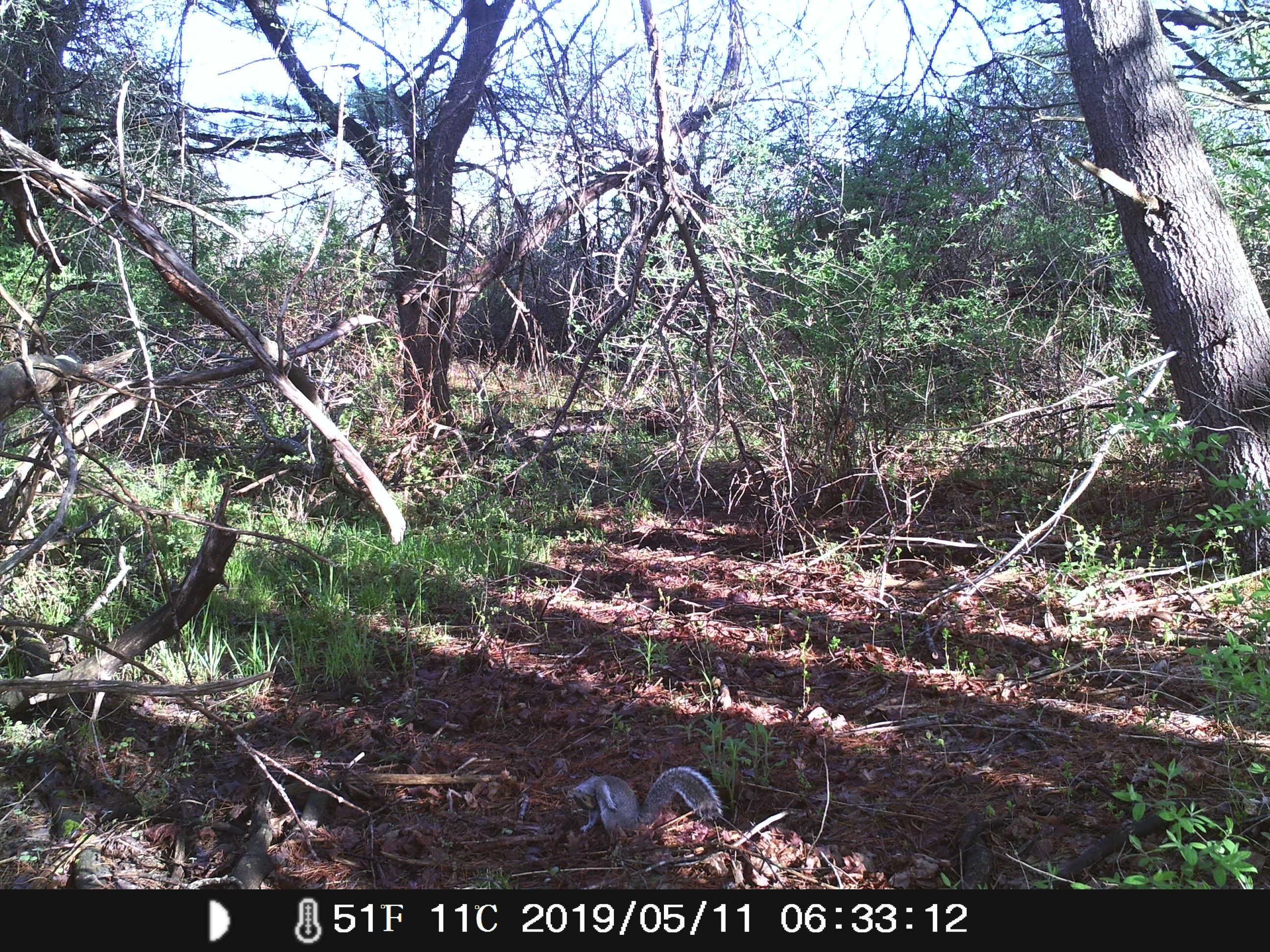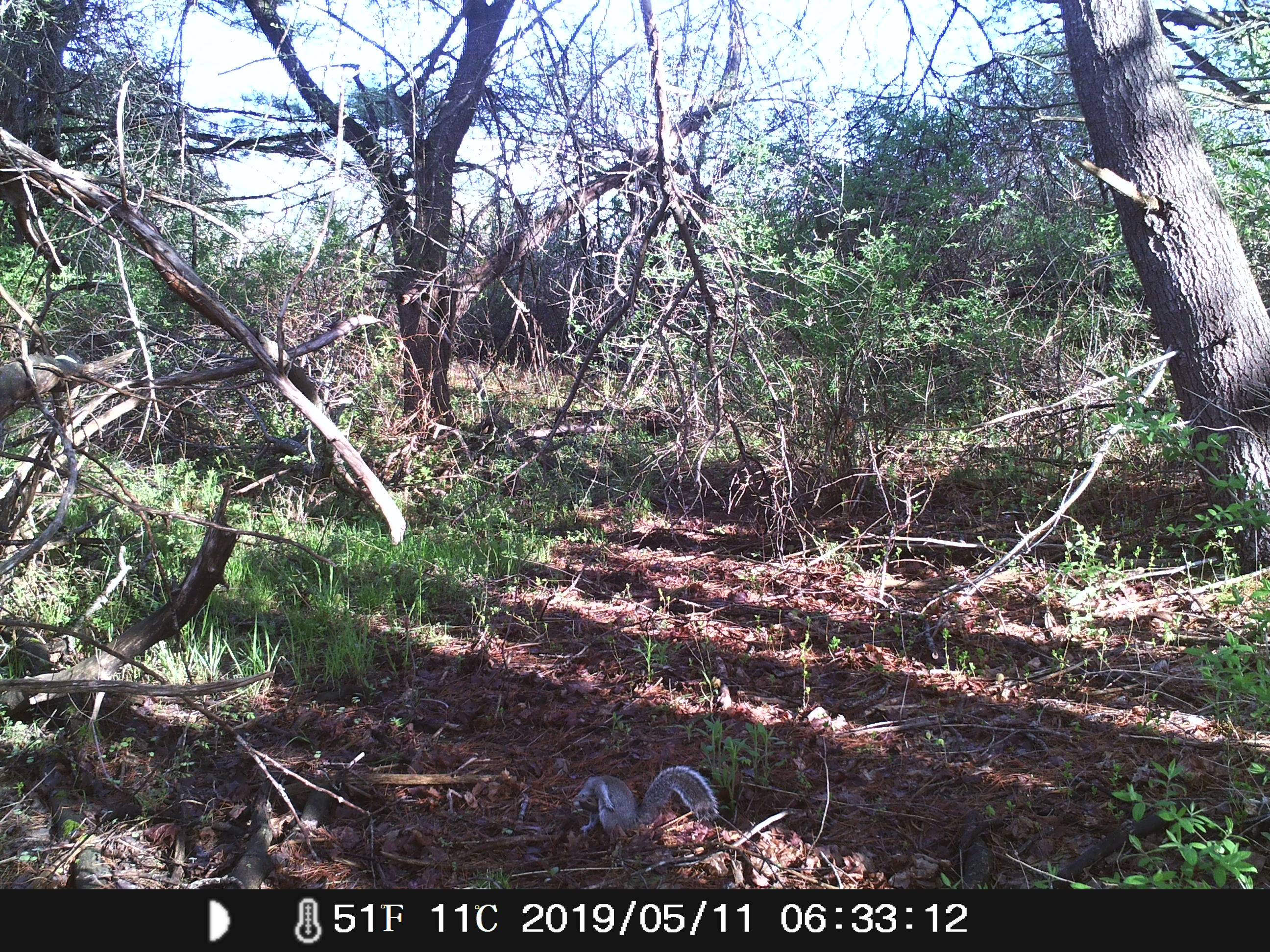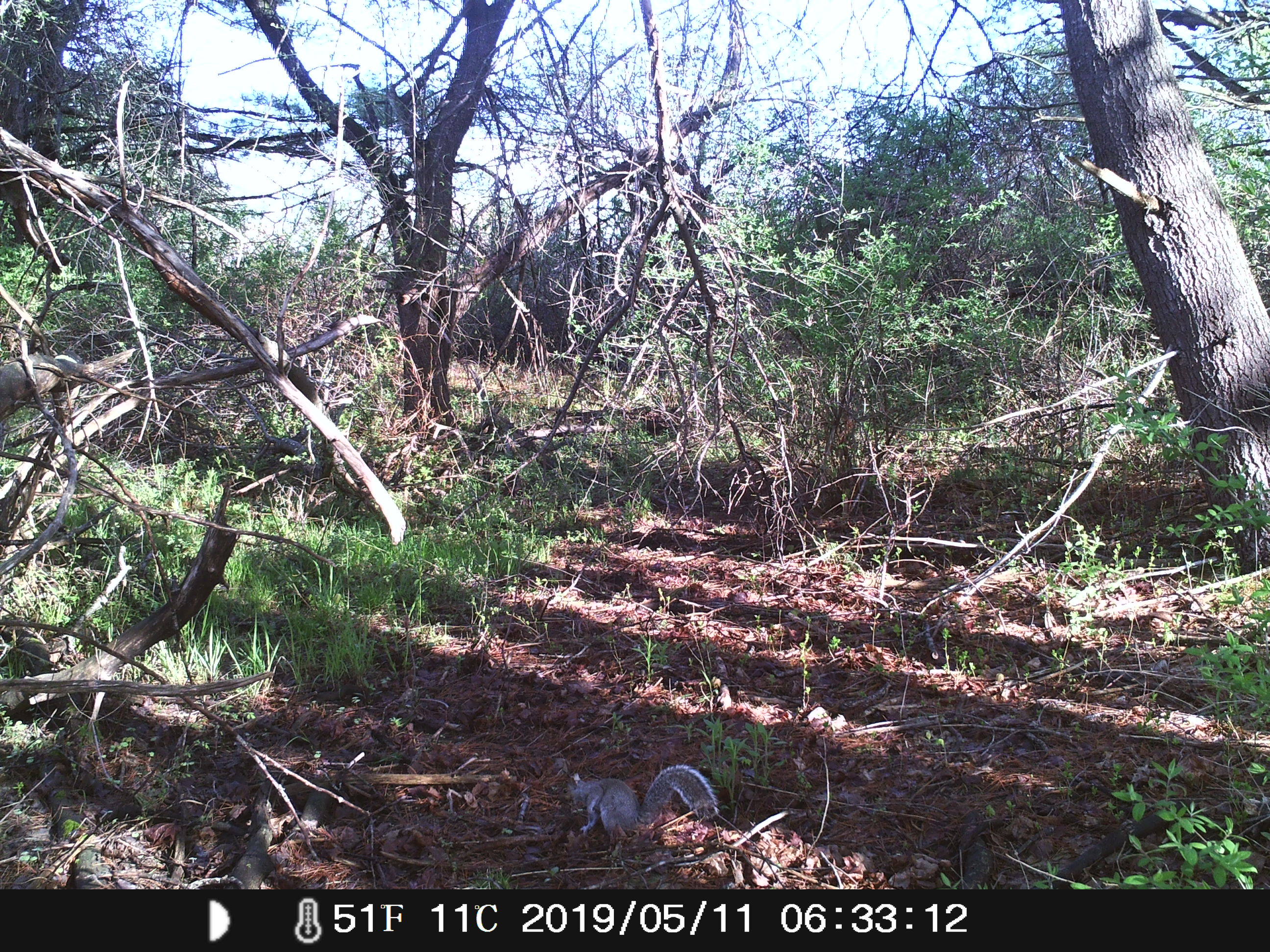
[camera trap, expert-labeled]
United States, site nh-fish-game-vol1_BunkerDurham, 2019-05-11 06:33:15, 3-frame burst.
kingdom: Animalia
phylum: Chordata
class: Mammalia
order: Rodentia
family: Sciuridae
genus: Sciurus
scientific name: Sciurus carolinensis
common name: gray squirrel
Gray squirrel (Sciurus carolinensis).